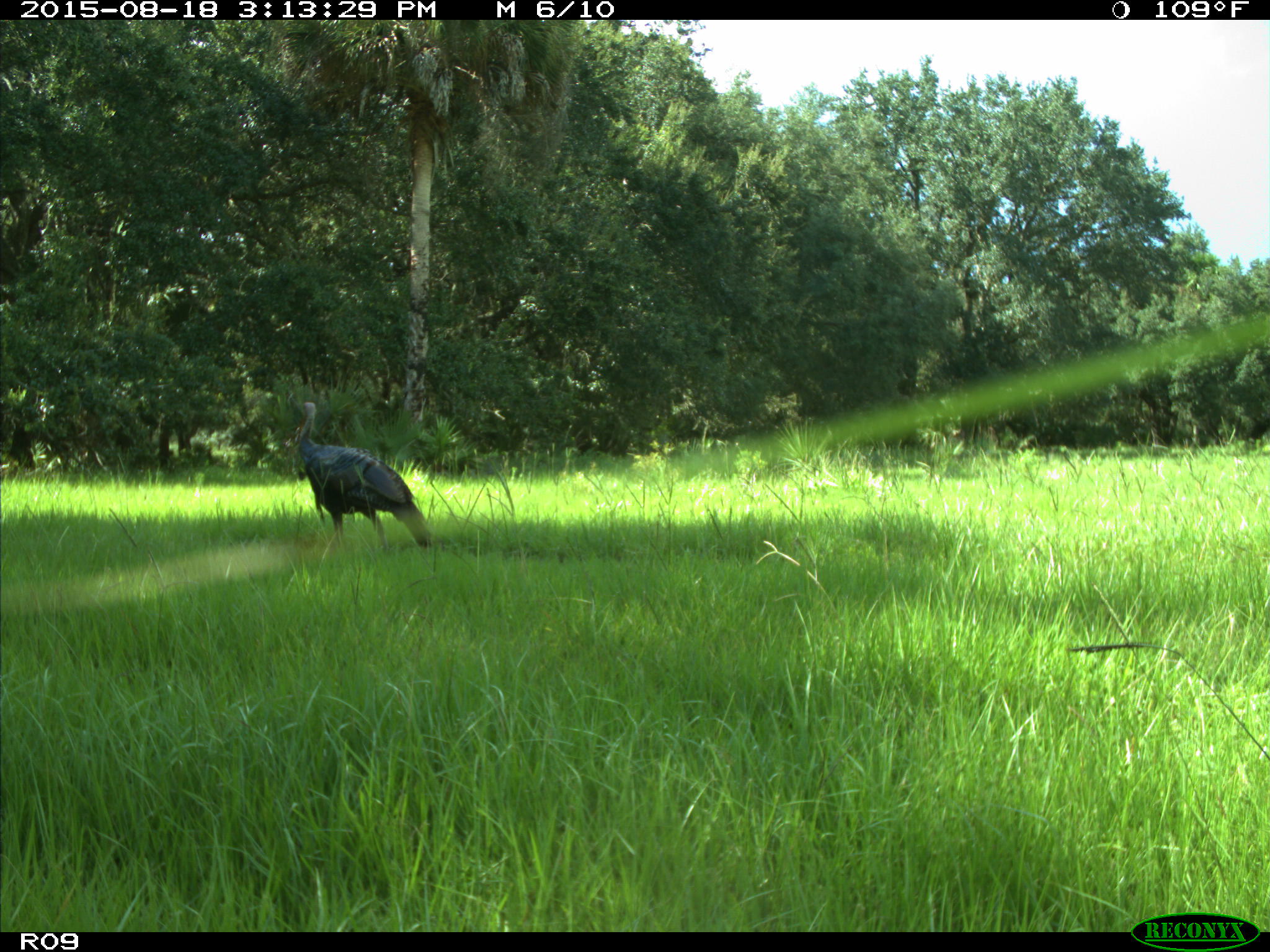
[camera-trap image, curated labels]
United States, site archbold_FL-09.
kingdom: Animalia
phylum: Chordata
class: Aves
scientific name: Aves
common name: birds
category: unidentified bird